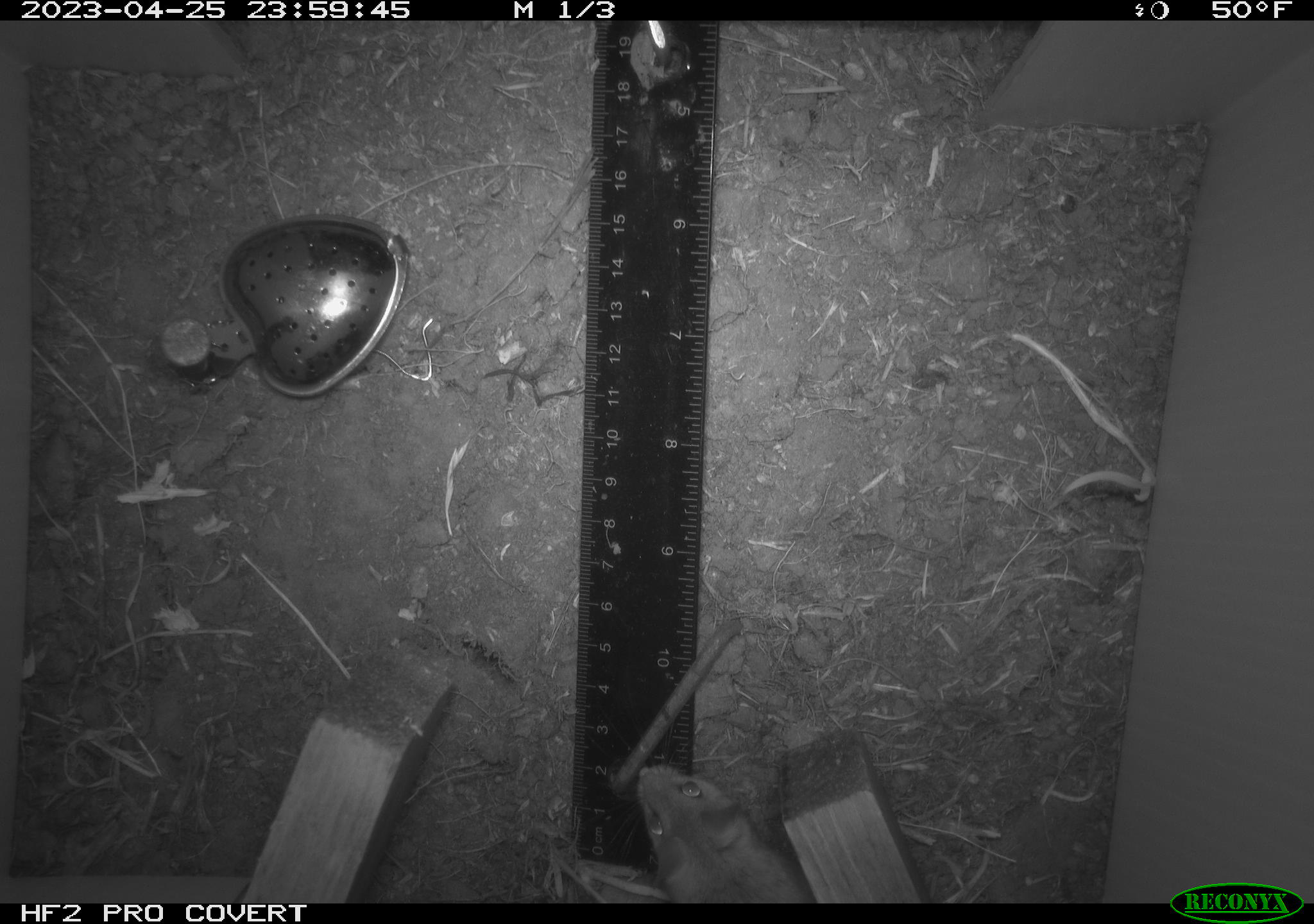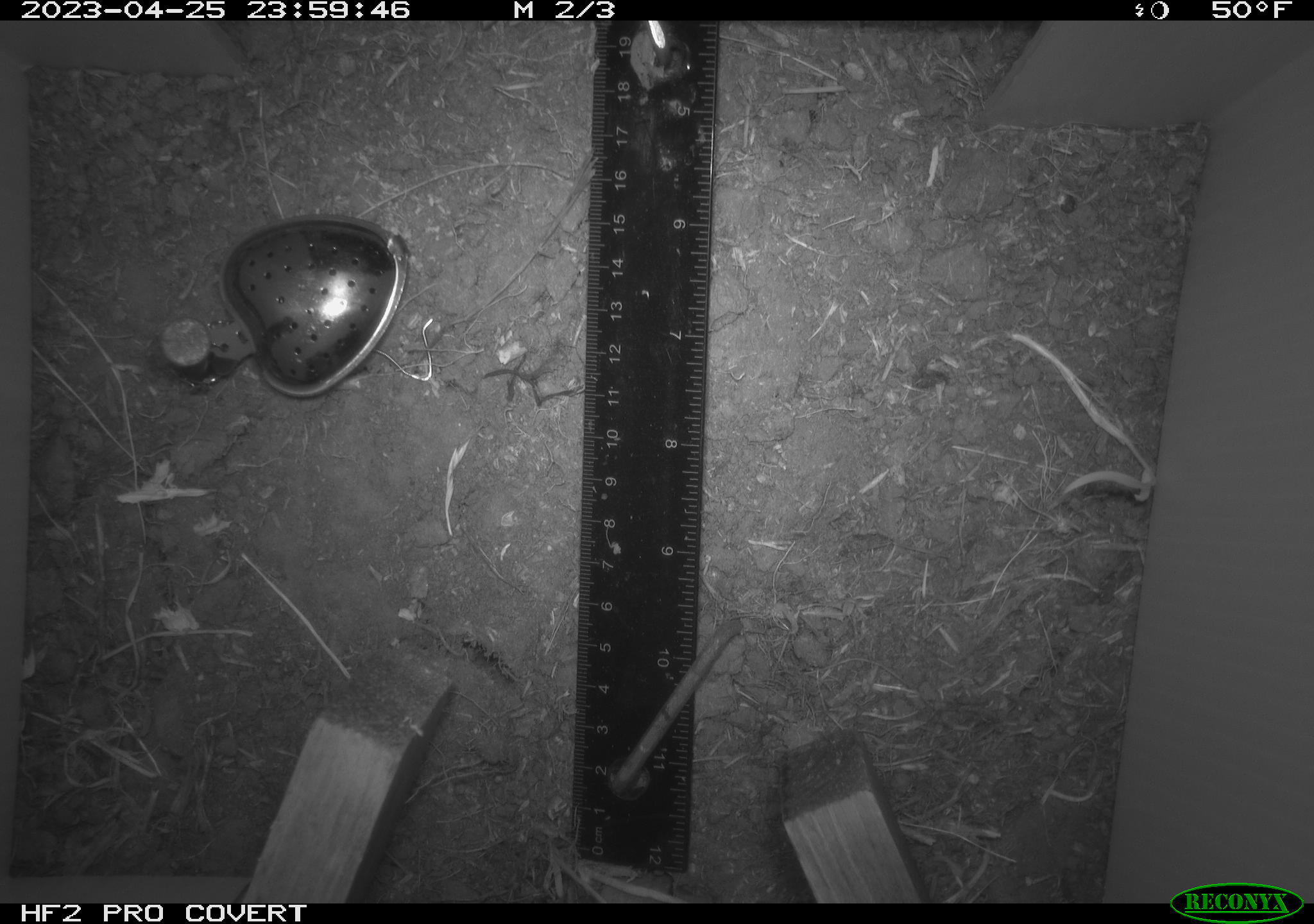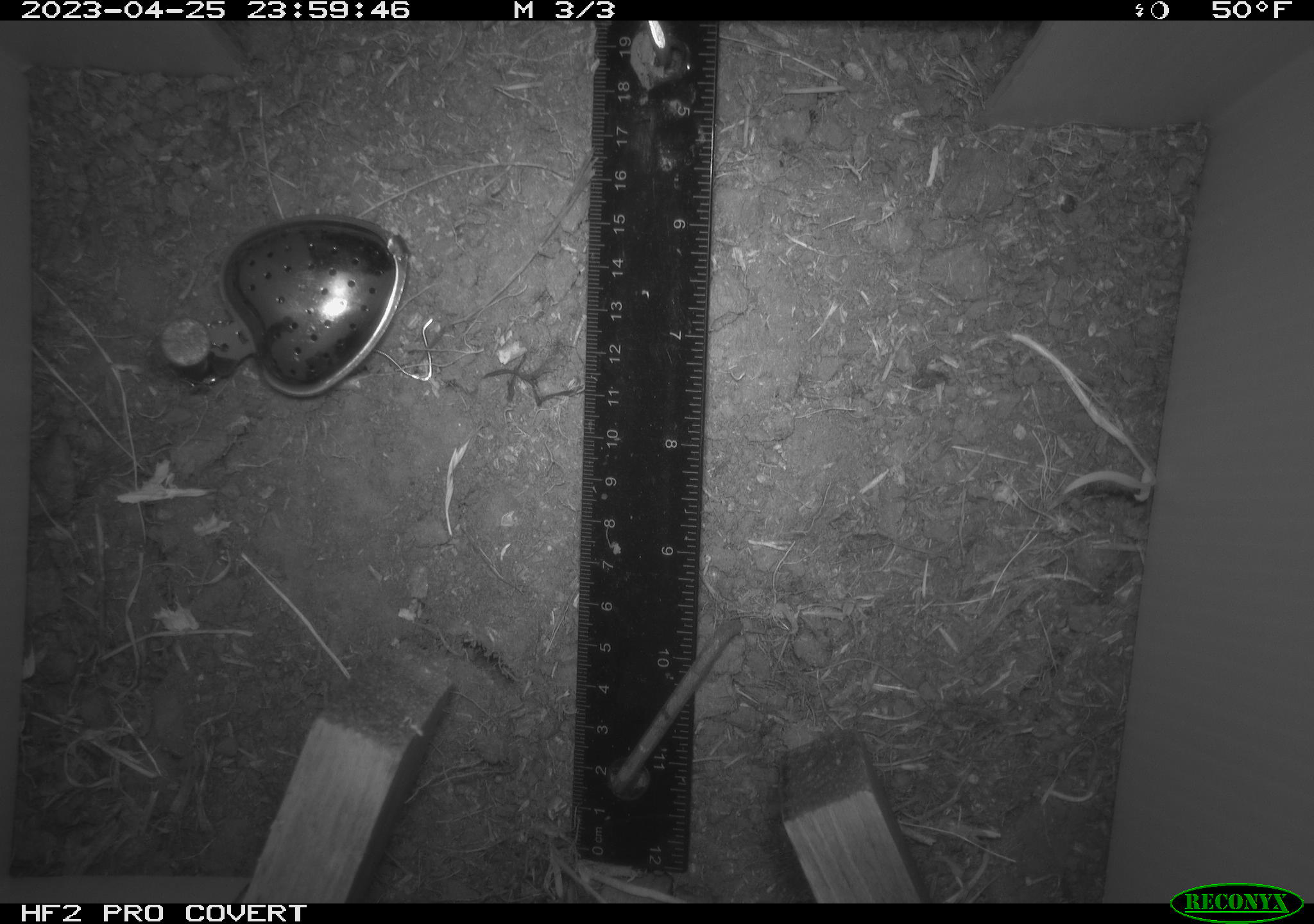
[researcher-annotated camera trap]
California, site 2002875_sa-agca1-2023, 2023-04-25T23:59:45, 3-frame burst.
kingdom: Animalia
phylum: Chordata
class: Mammalia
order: Rodentia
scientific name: Rodentia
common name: mouse species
Mouse species (Rodentia).